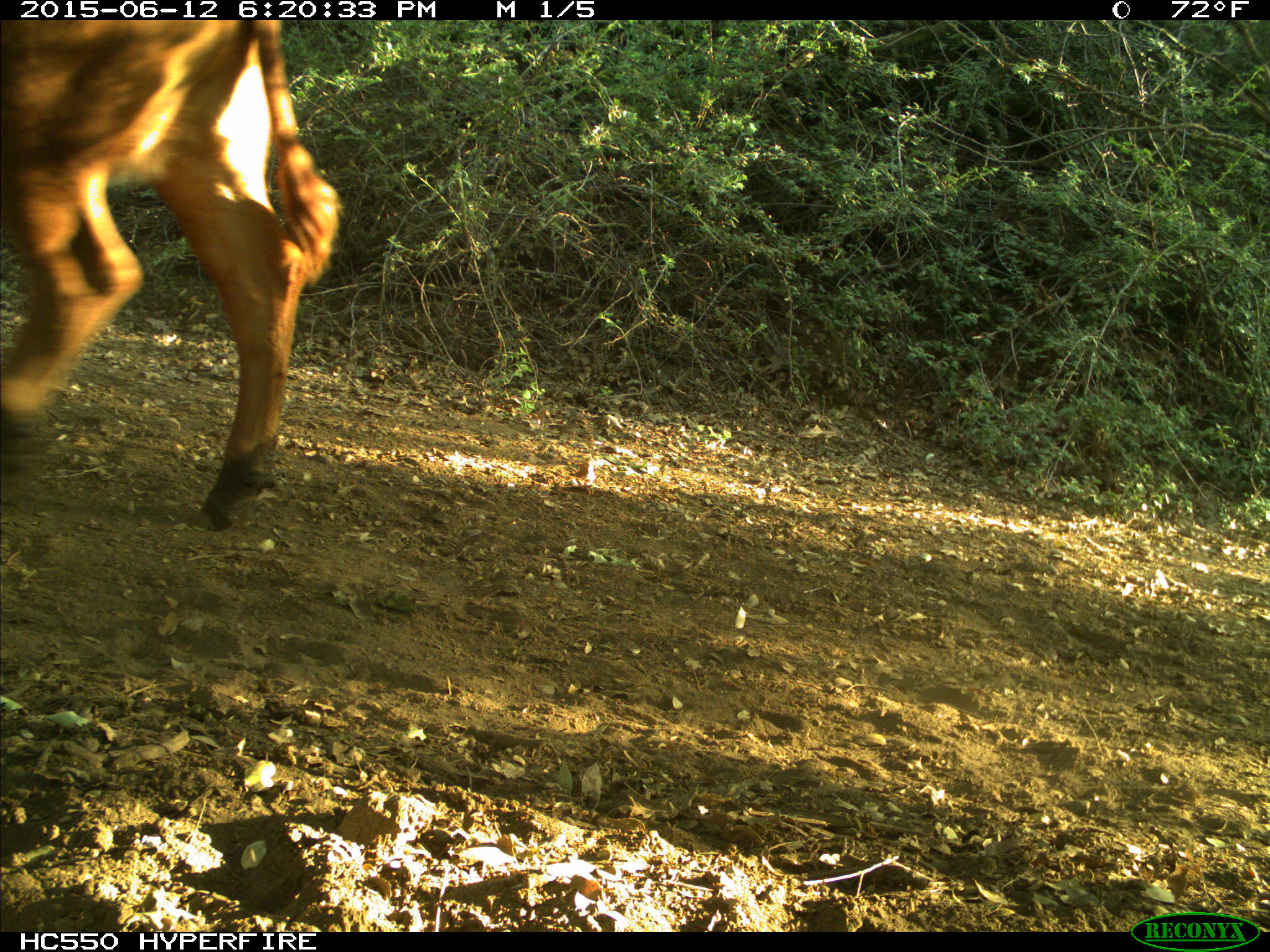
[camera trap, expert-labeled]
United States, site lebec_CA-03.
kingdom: Animalia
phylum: Chordata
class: Mammalia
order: Artiodactyla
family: Bovidae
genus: Bos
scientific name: Bos taurus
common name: domestic cow